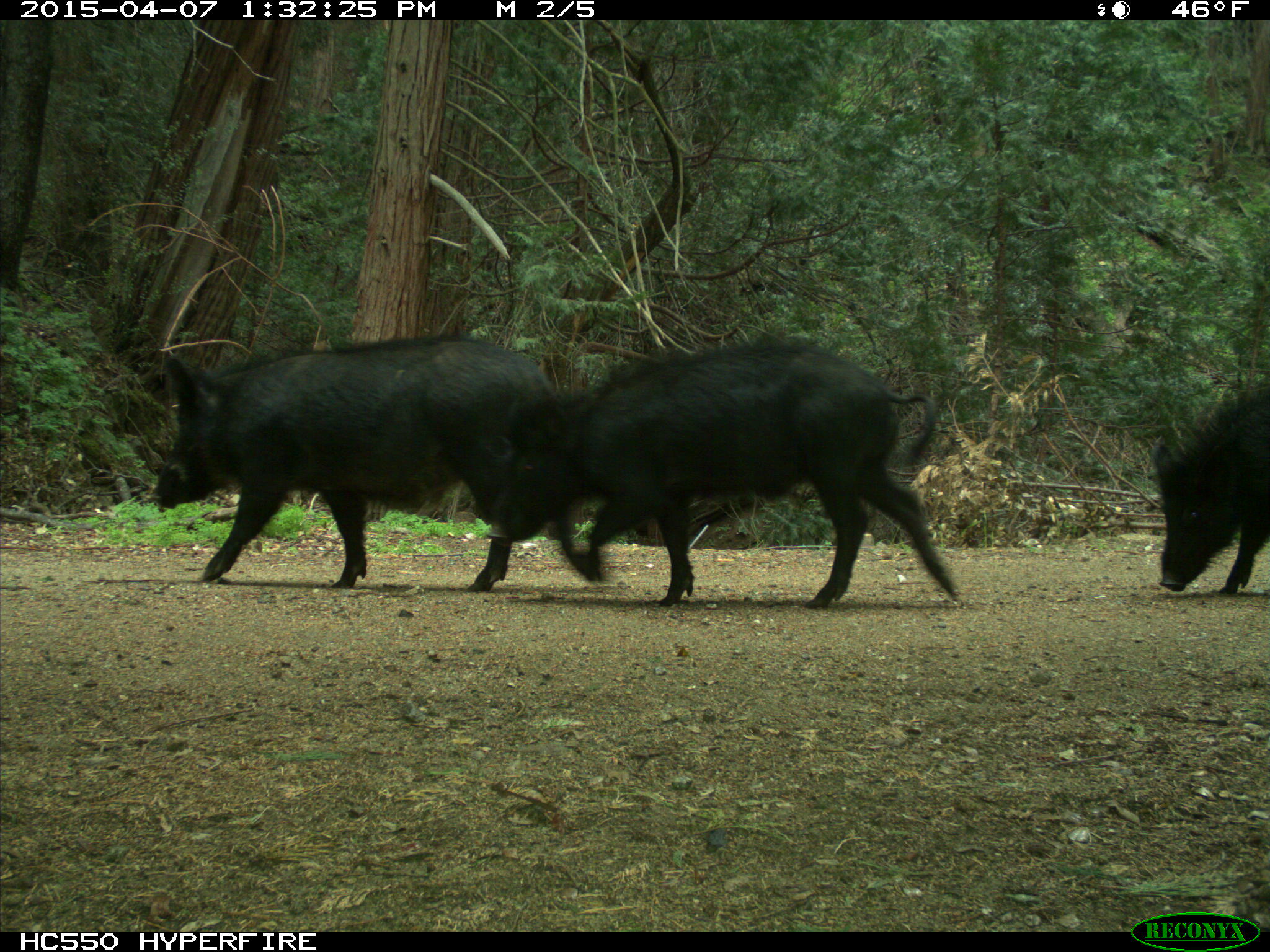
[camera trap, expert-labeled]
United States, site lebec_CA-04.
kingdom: Animalia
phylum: Chordata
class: Mammalia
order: Artiodactyla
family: Suidae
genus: Sus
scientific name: Sus scrofa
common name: wild boar